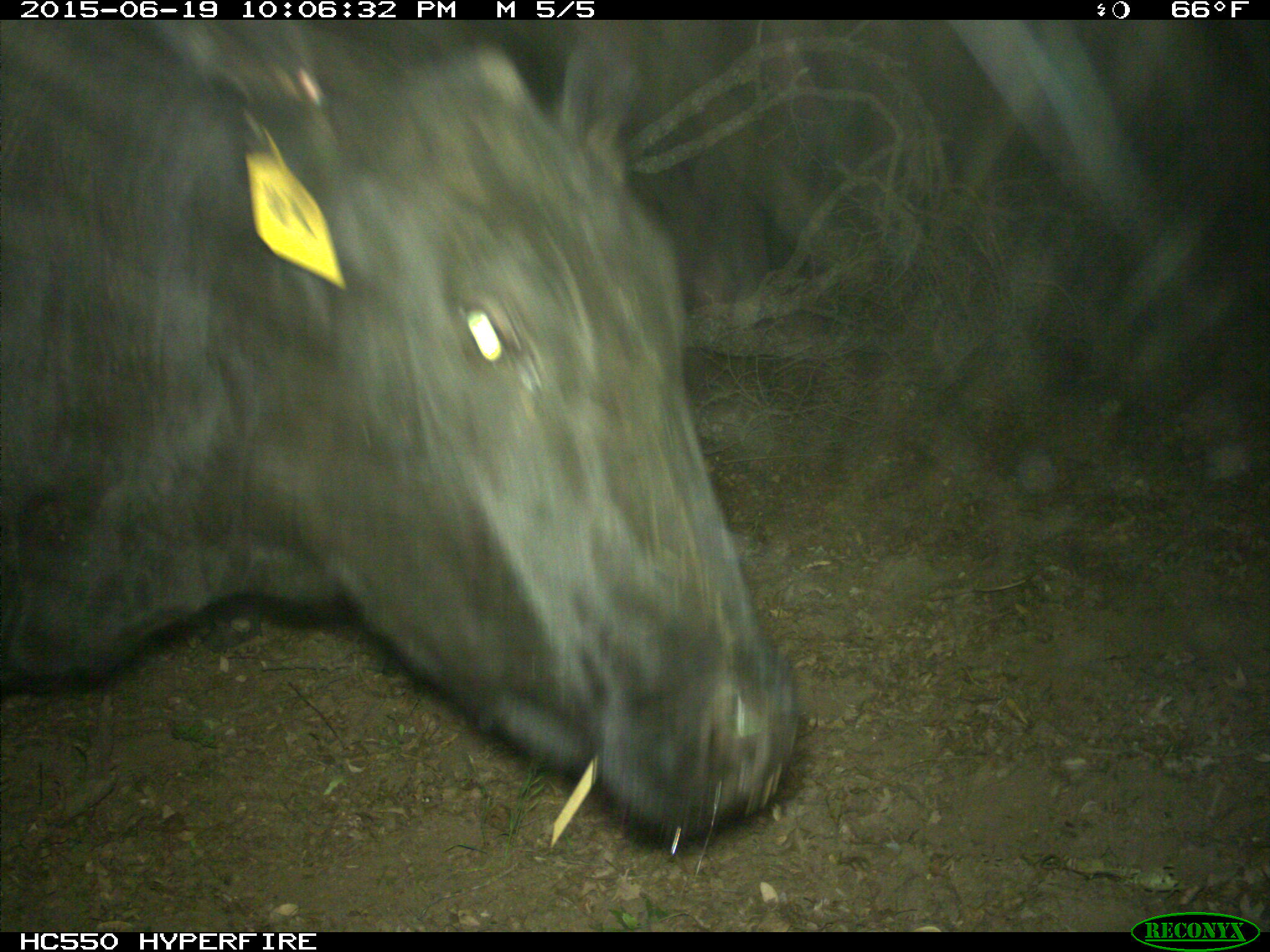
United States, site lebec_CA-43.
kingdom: Animalia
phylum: Chordata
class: Mammalia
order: Artiodactyla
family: Bovidae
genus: Bos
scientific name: Bos taurus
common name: domestic cow